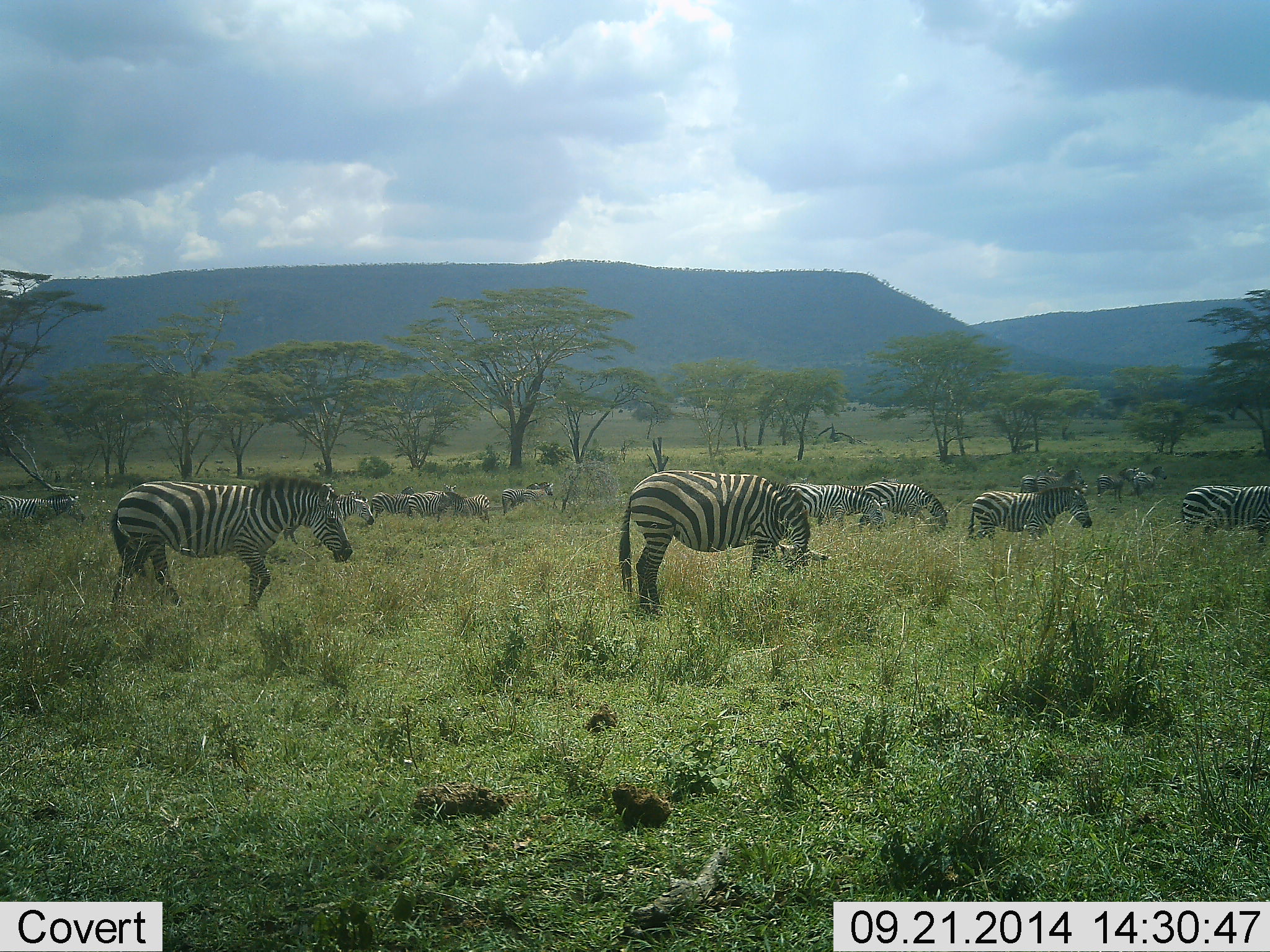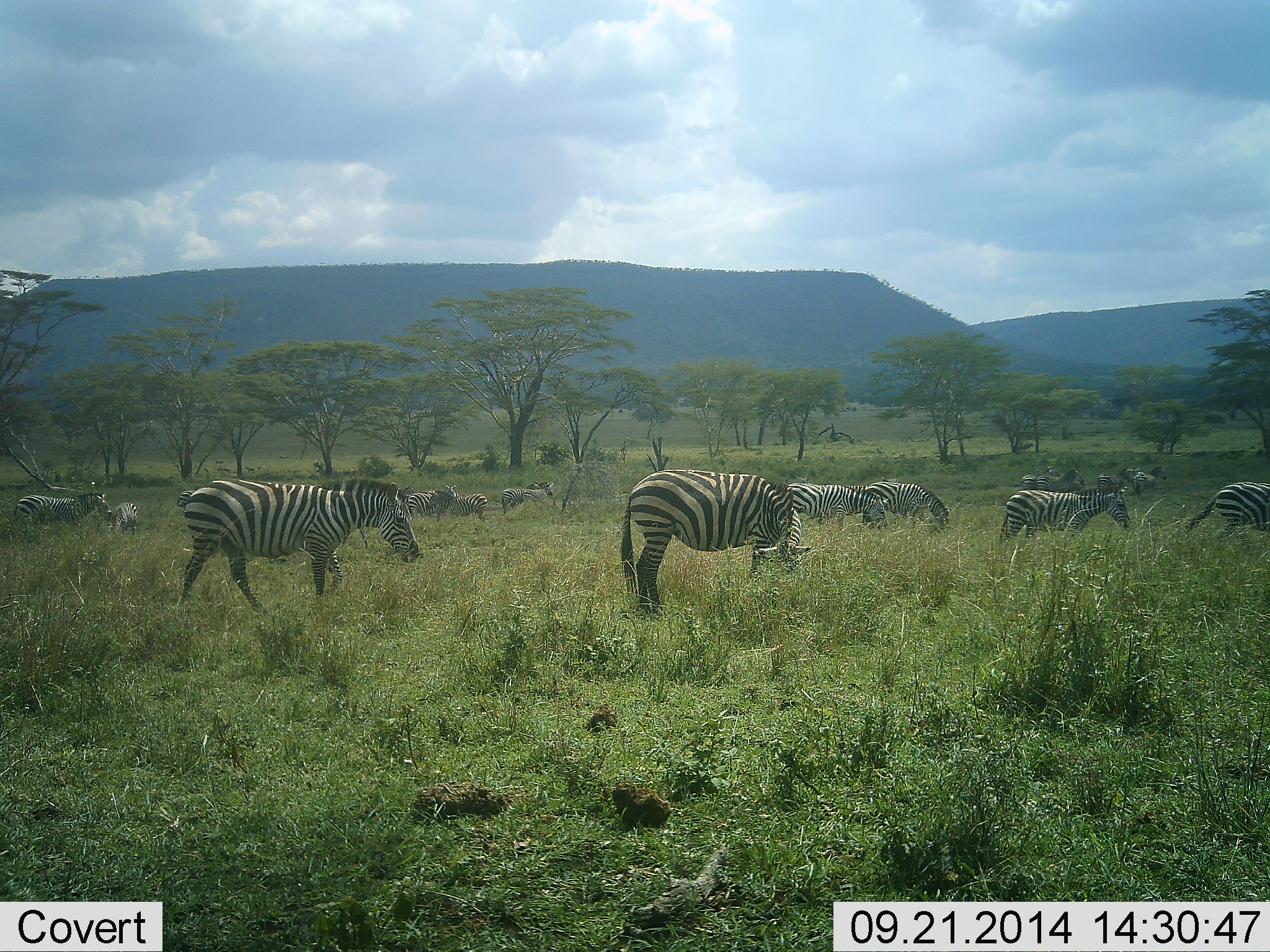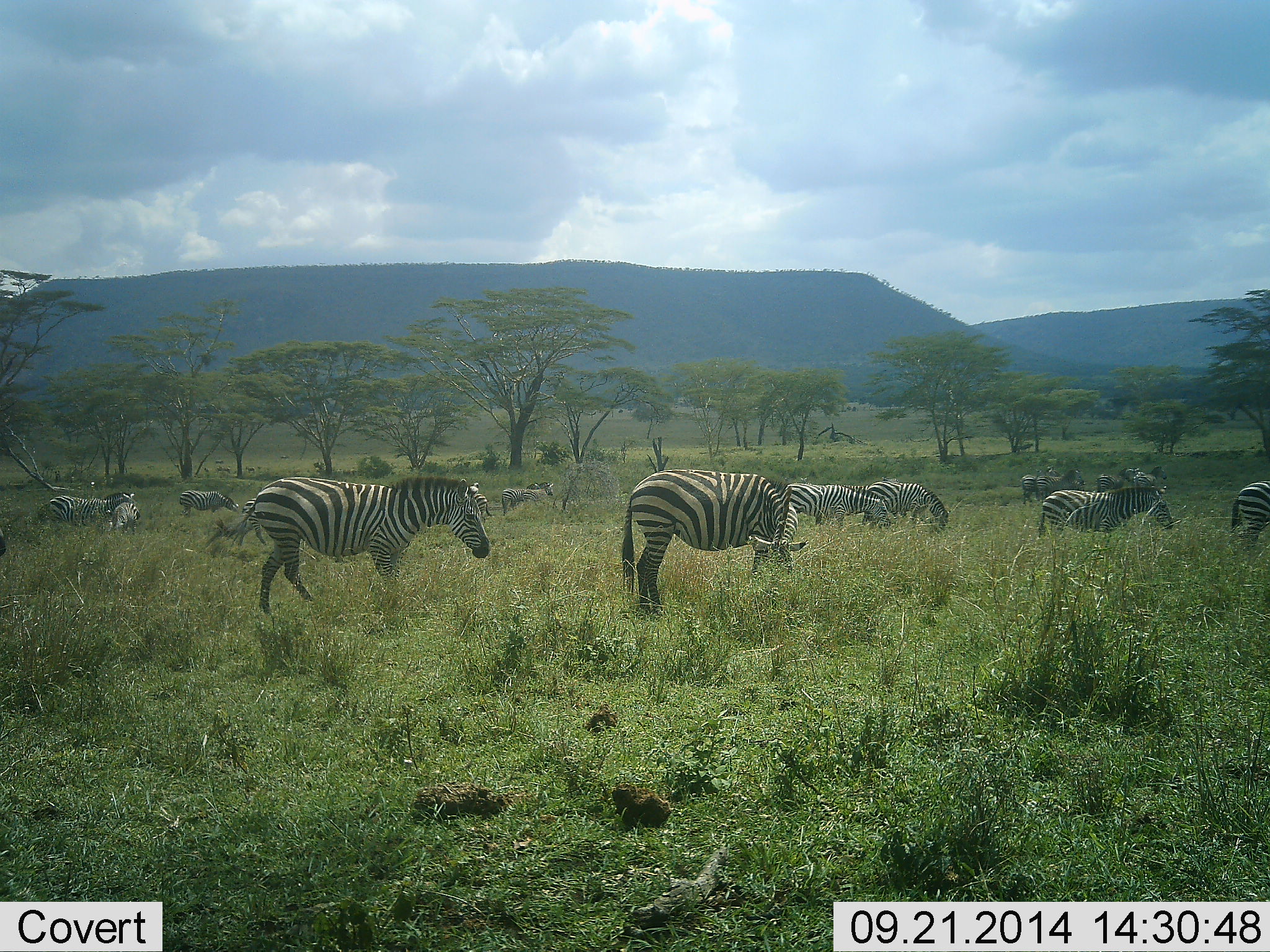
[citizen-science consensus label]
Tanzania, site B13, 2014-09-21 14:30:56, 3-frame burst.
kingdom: Animalia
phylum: Chordata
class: Mammalia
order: Perissodactyla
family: Equidae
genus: Equus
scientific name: Equus quagga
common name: plains zebra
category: zebra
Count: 11-50.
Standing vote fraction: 20%.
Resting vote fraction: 10%.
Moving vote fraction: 80%.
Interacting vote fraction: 20%.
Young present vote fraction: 0%.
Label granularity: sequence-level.